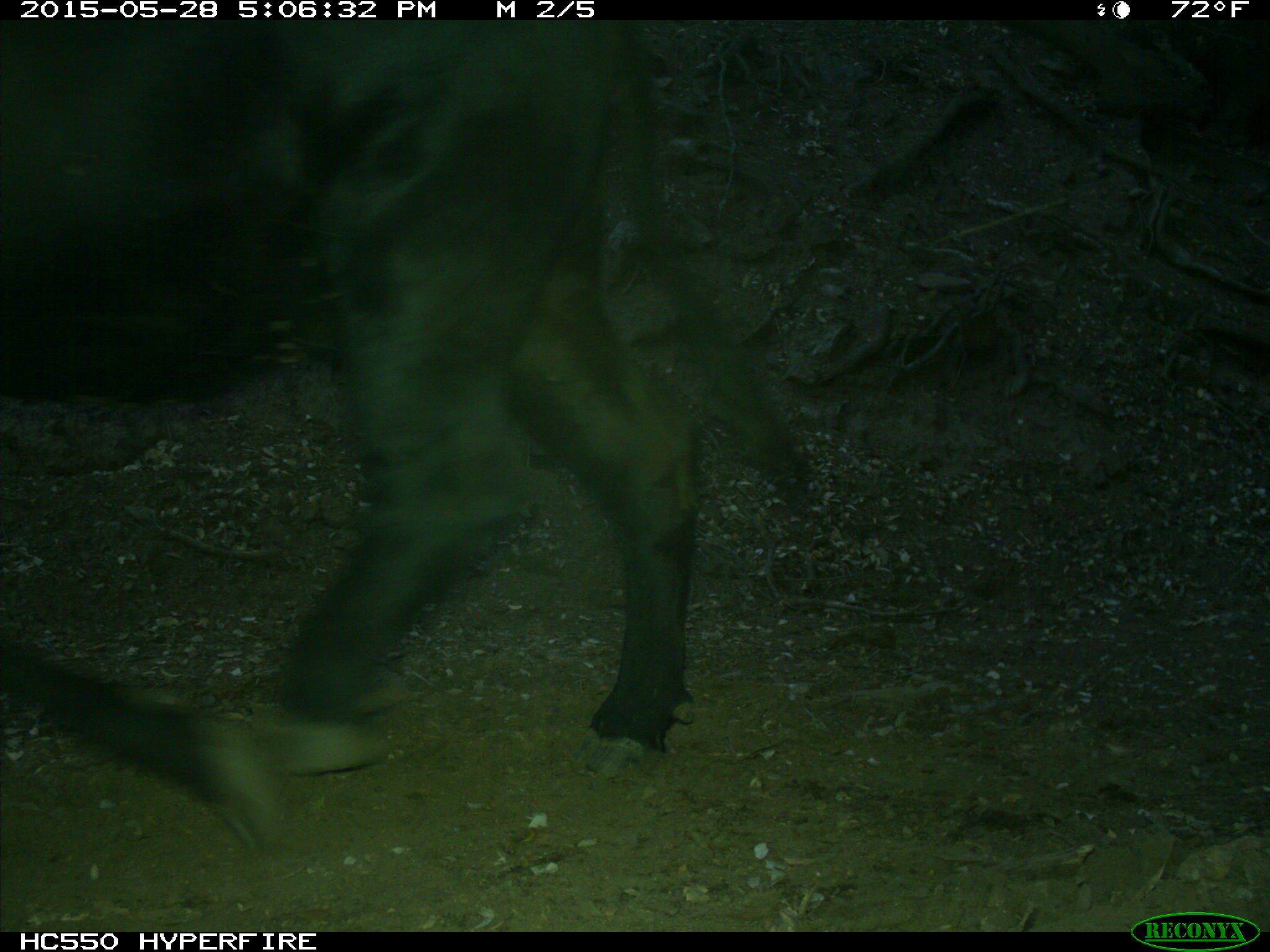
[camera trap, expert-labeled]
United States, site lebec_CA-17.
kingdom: Animalia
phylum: Chordata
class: Mammalia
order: Artiodactyla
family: Bovidae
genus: Bos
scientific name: Bos taurus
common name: domestic cow